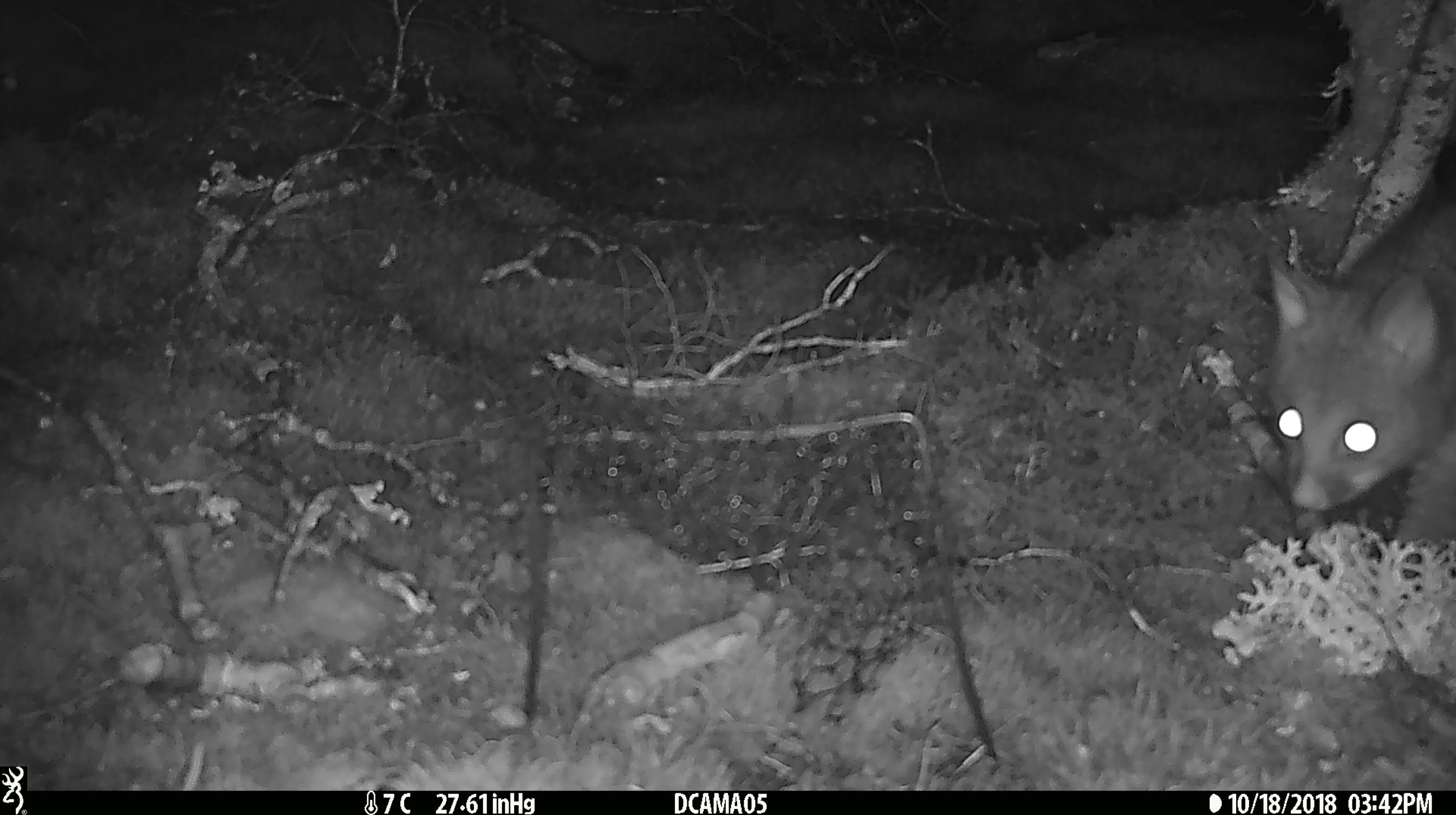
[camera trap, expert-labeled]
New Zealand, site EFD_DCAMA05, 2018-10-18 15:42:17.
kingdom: Animalia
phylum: Chordata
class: Mammalia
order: Diprotodontia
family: Phalangeridae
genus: Trichosurus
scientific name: Trichosurus vulpecula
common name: common brushtail possum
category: possum